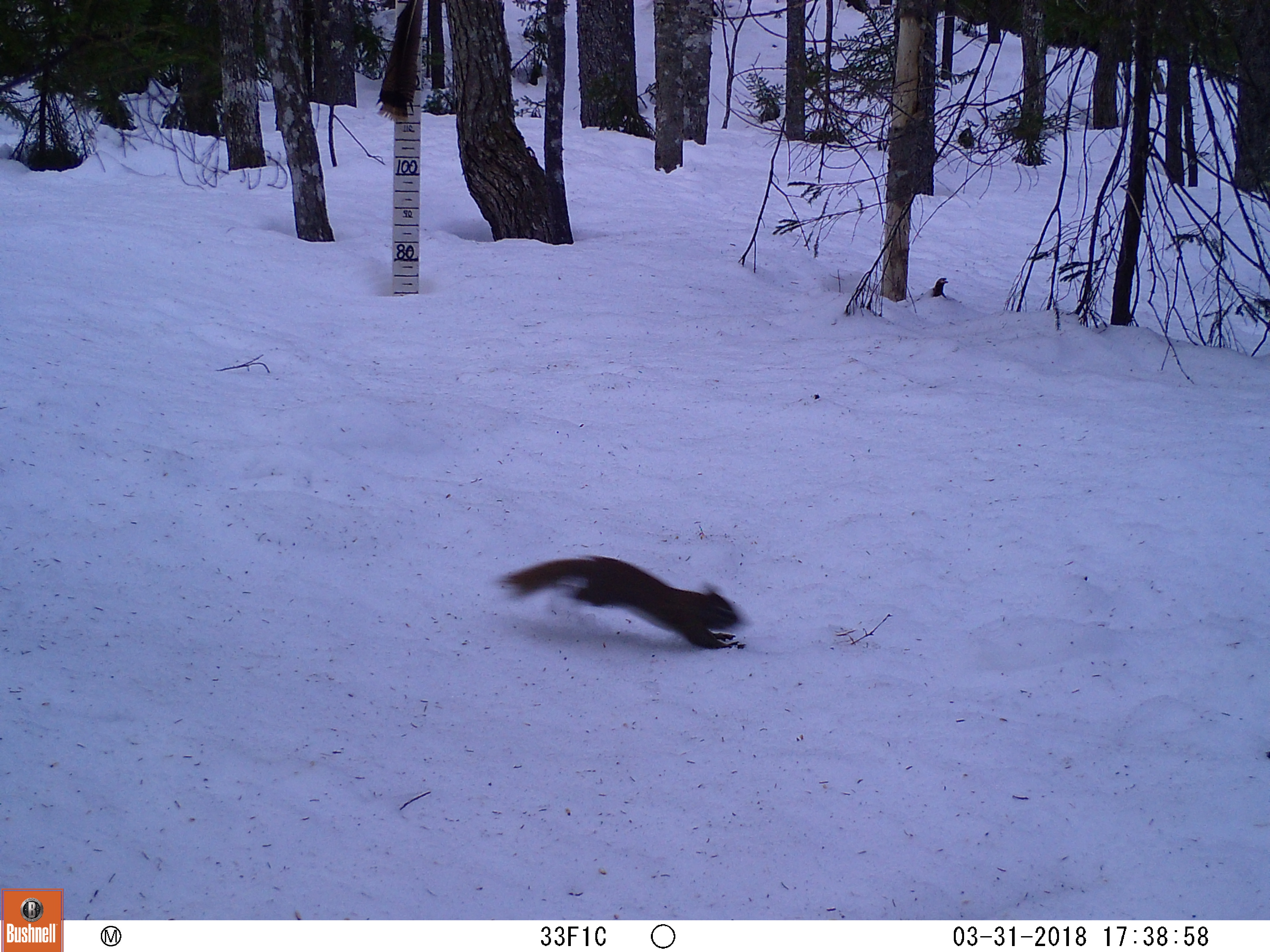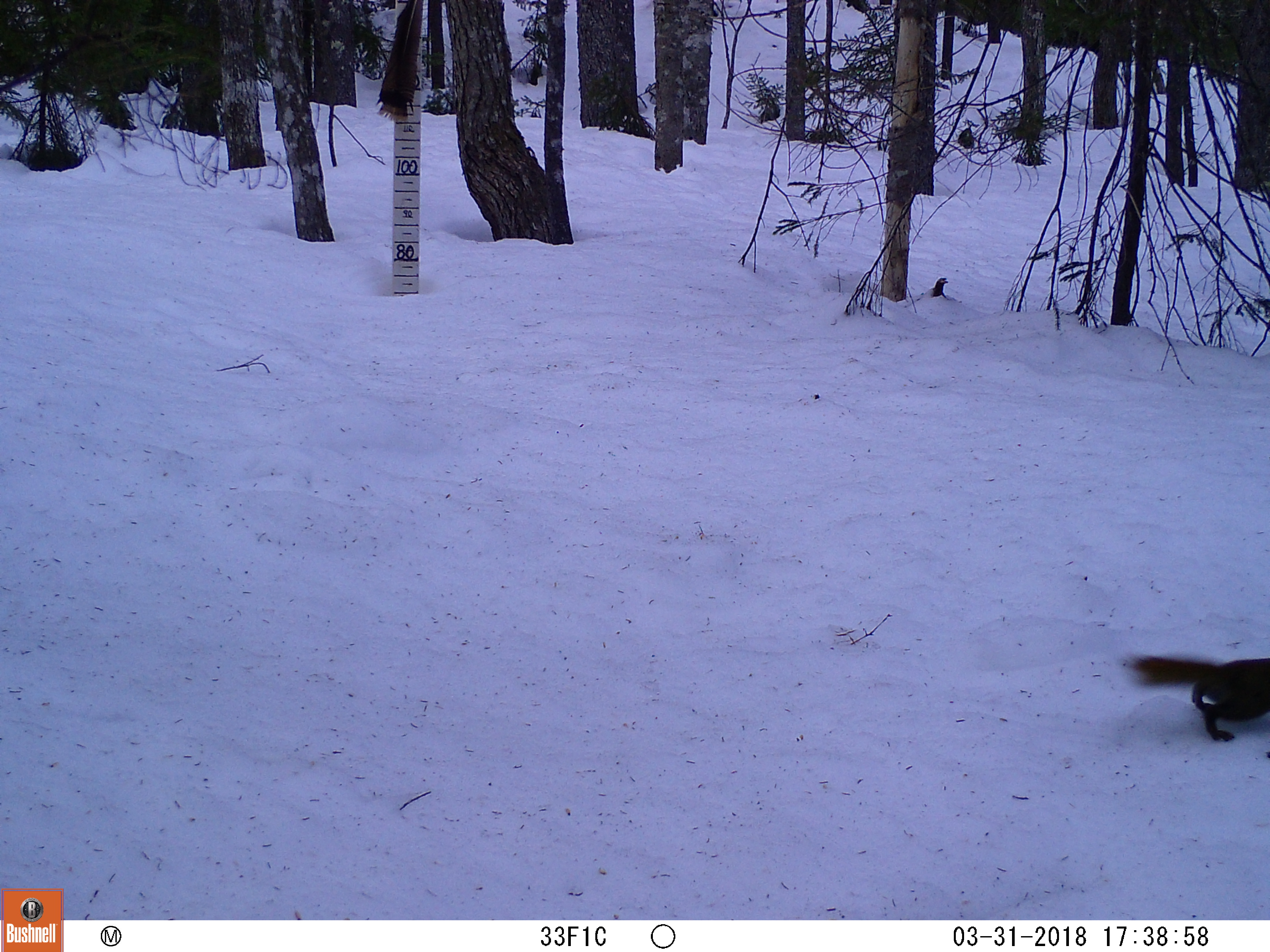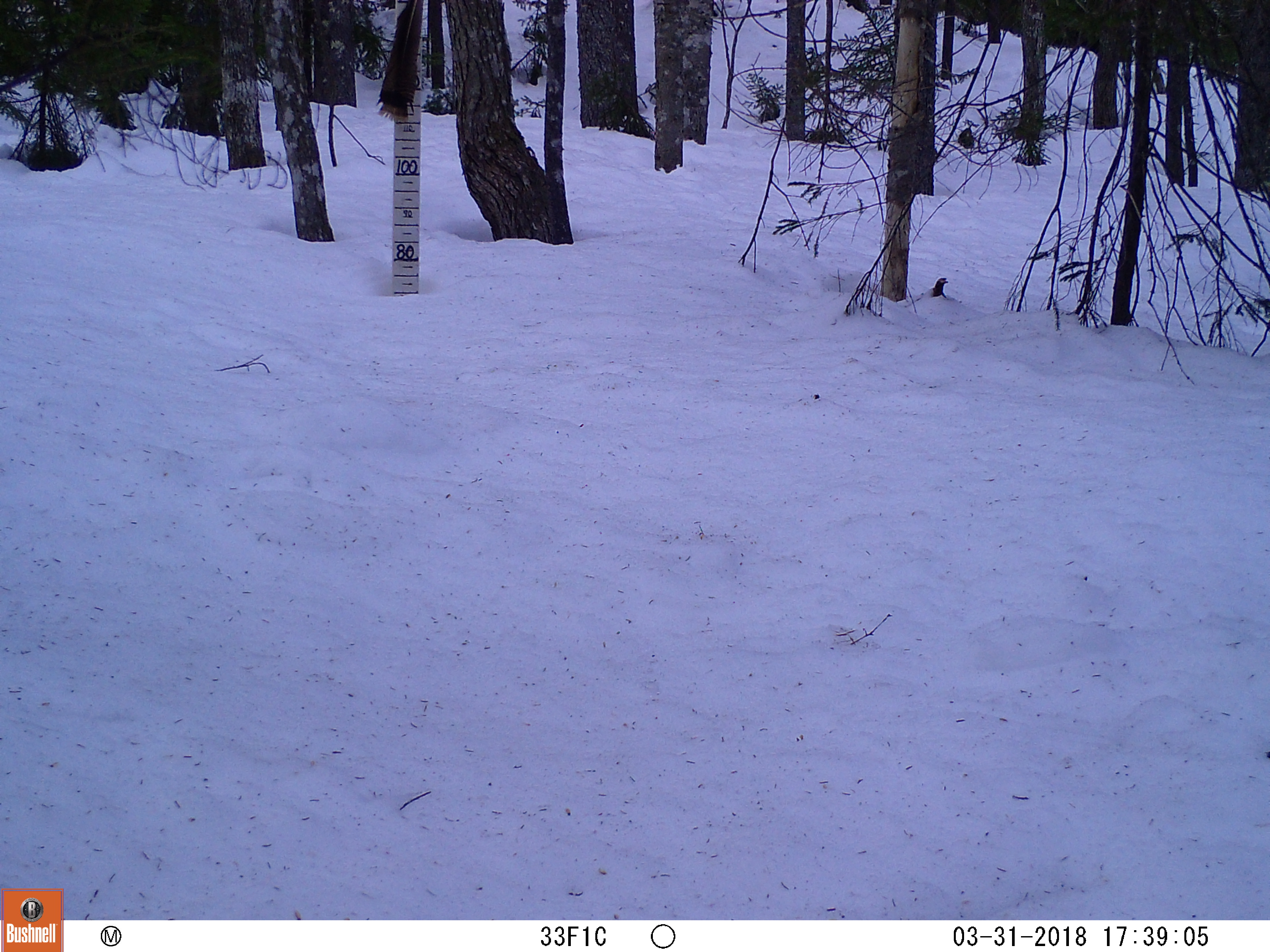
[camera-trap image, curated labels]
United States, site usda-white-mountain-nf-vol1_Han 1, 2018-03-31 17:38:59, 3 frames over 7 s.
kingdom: Animalia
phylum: Chordata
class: Mammalia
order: Rodentia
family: Sciuridae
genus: Tamiasciurus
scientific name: Tamiasciurus hudsonicus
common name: red squirrel